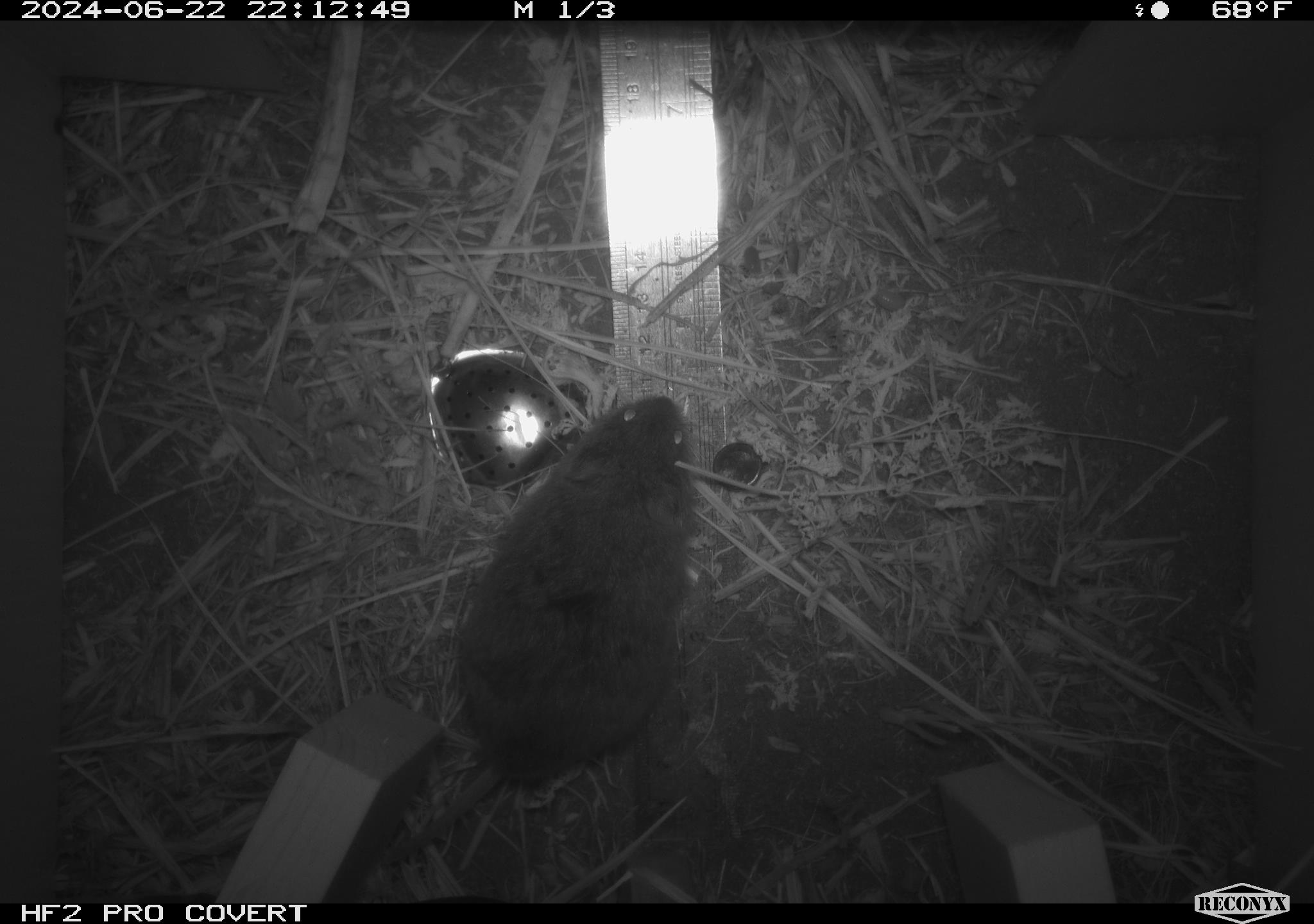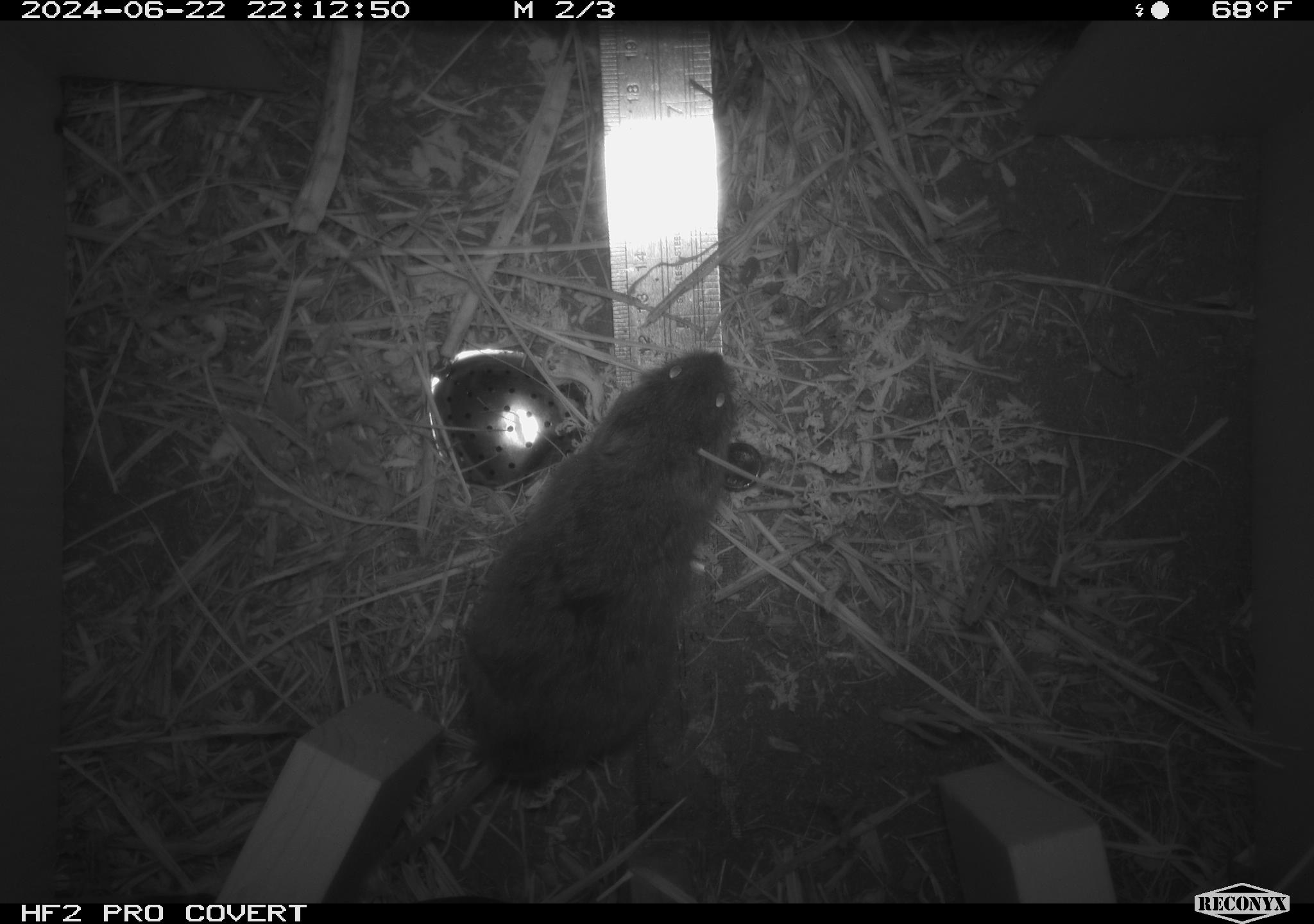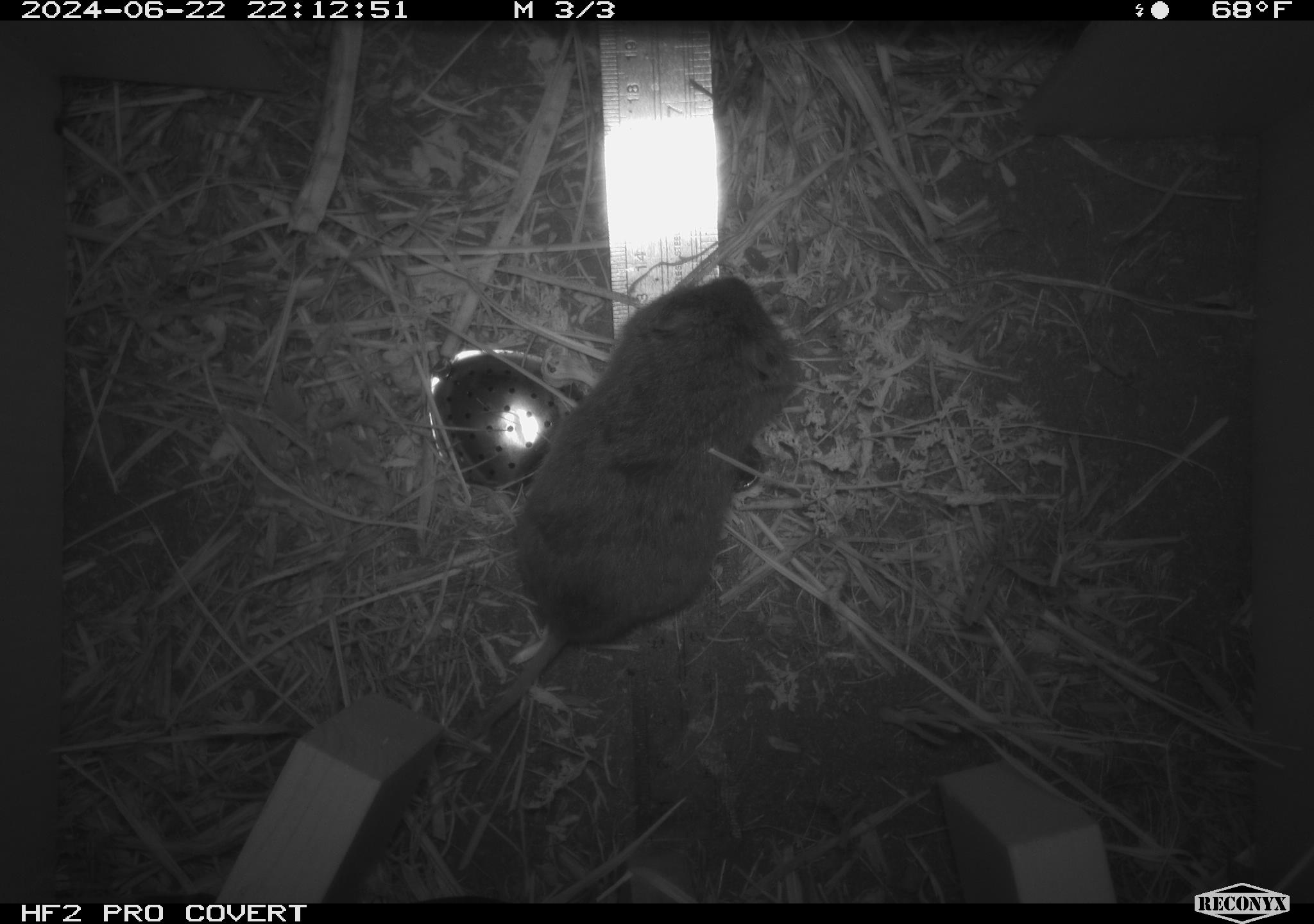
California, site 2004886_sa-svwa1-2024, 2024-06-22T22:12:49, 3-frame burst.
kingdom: Animalia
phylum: Chordata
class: Mammalia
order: Rodentia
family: Cricetidae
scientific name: Arvicolinae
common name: voles, lemmings, and muskrats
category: arvicolinae subfamily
Arvicolinae subfamily (voles, lemmings, and muskrats) (Arvicolinae).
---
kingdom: Animalia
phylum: Arthropoda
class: Malacostraca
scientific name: Malacostraca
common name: amphipods, crabs, isopods, krill, lobsters and shrimps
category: malacostracan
Malacostracan (amphipods, crabs, isopods, krill, lobsters and shrimps) (Malacostraca).